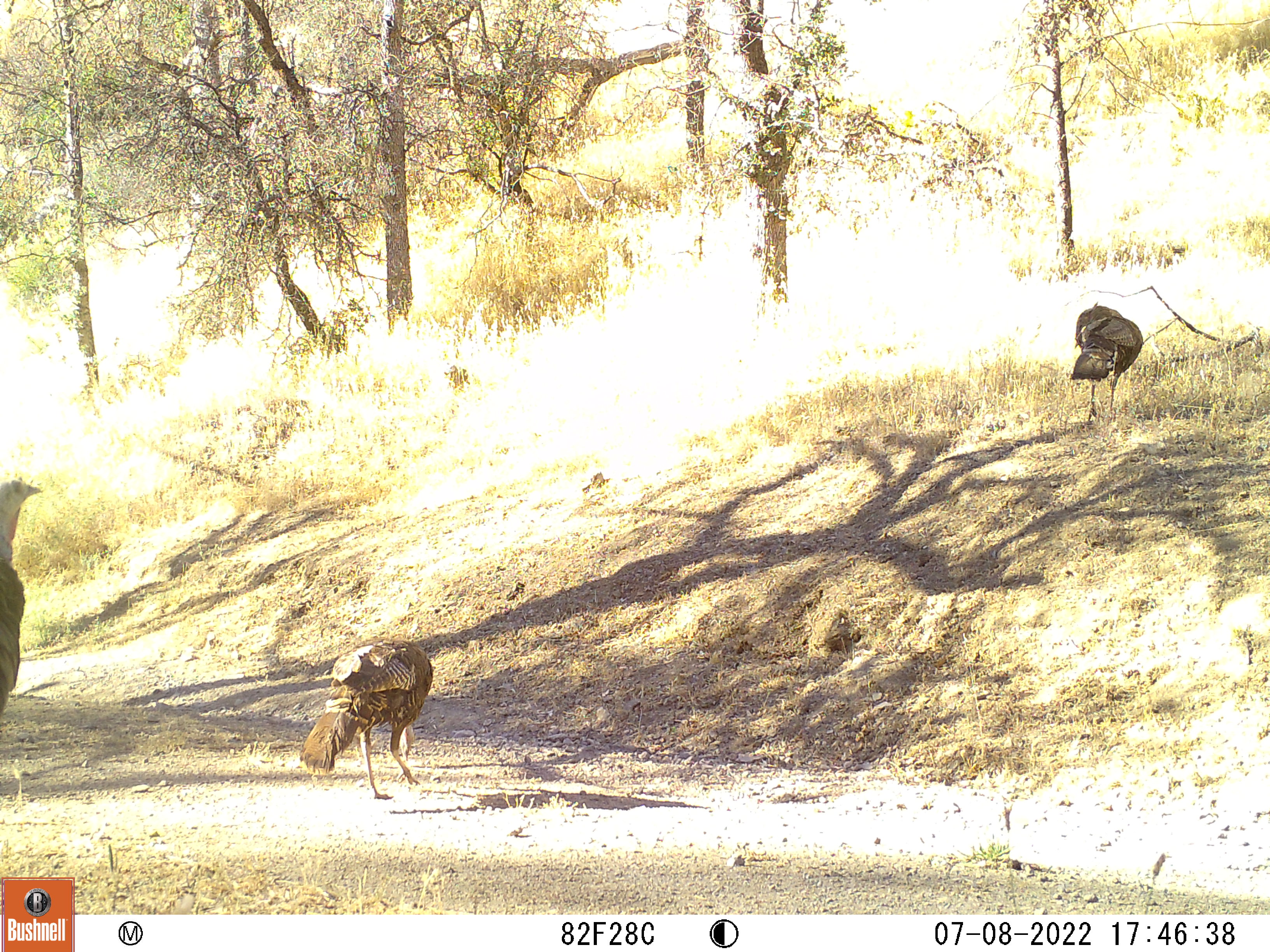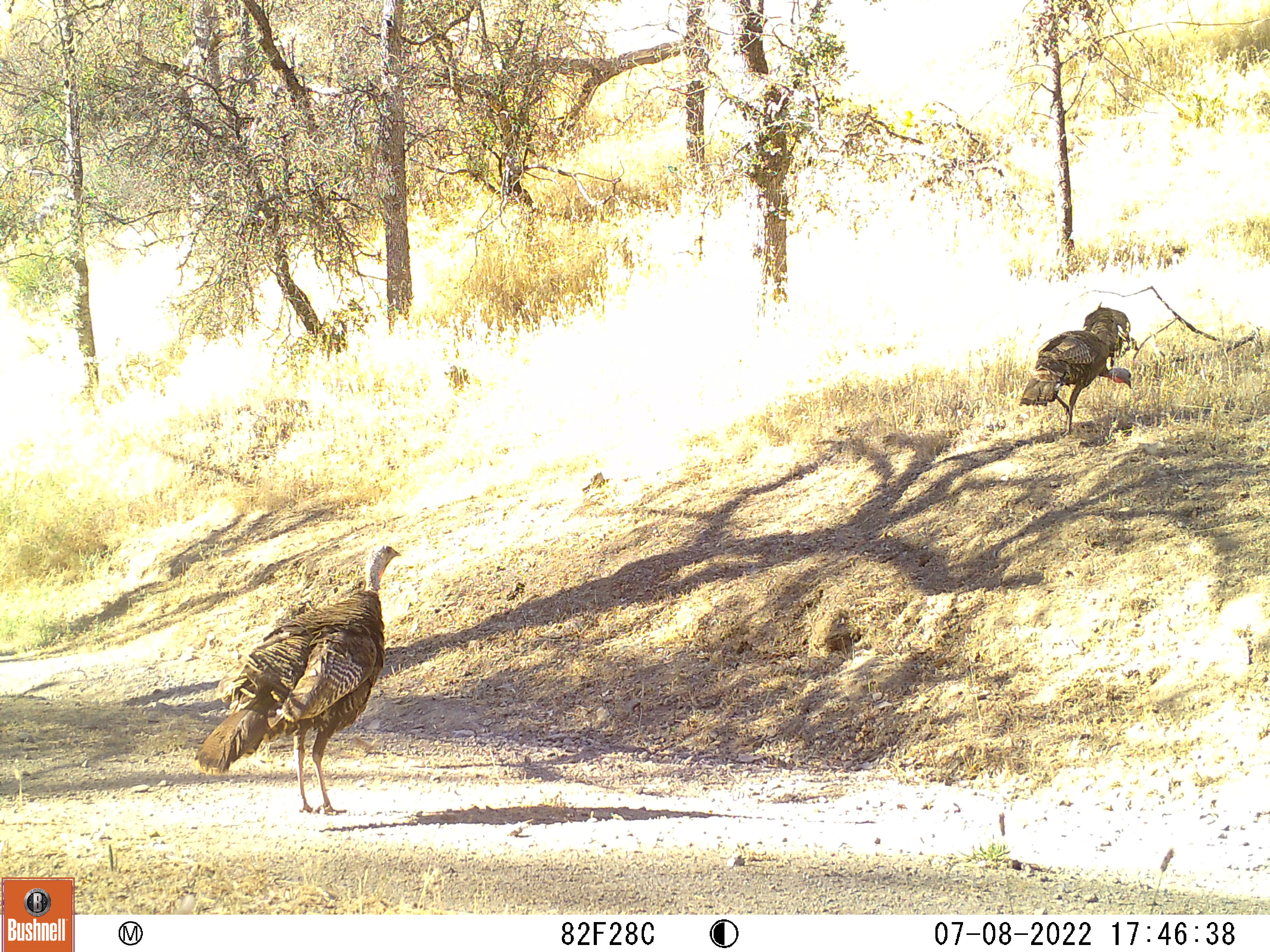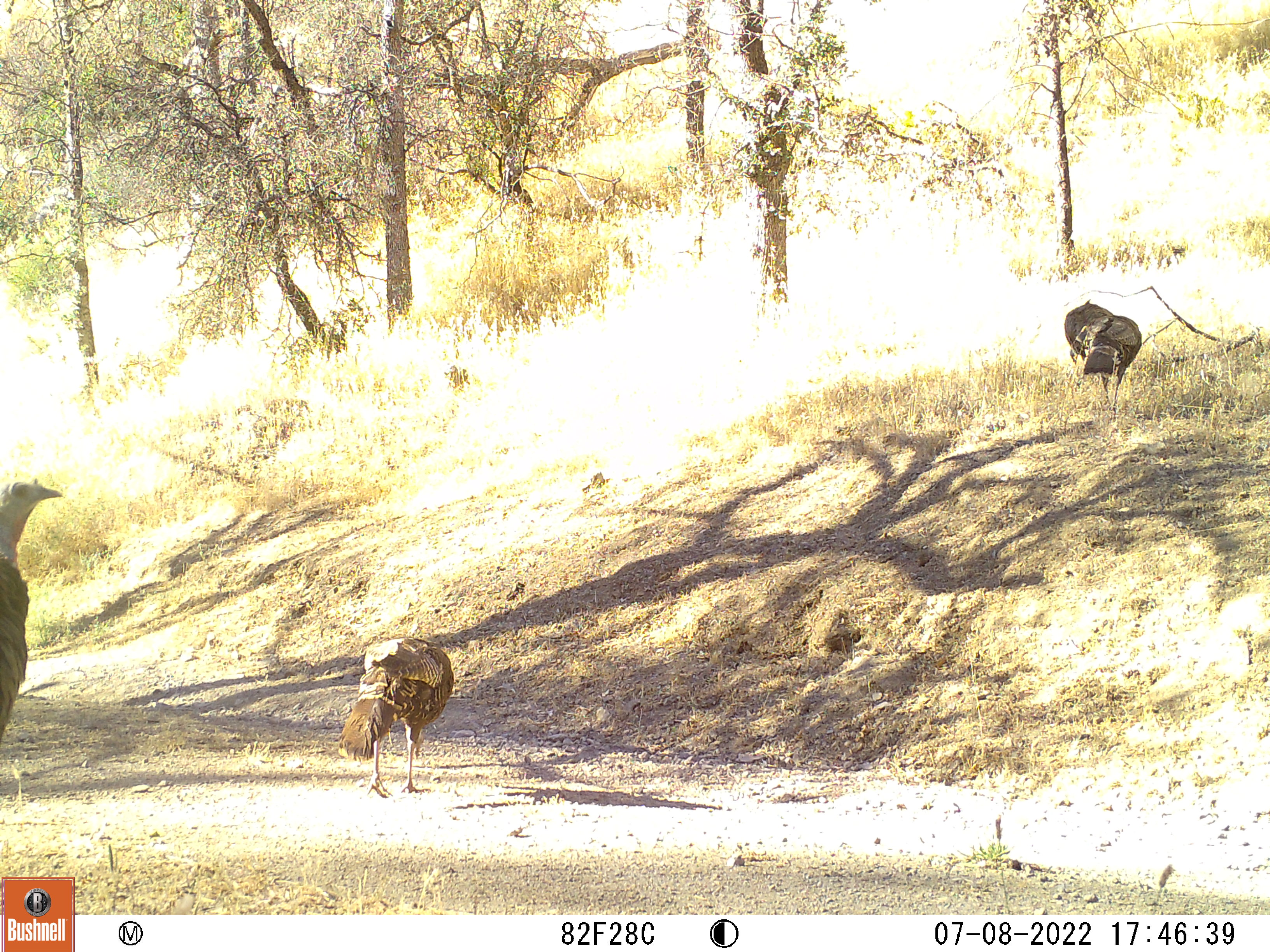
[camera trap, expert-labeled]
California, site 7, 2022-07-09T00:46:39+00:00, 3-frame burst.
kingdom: Animalia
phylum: Chordata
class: Aves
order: Galliformes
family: Phasianidae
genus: Meleagris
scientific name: Meleagris gallopavo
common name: turkey